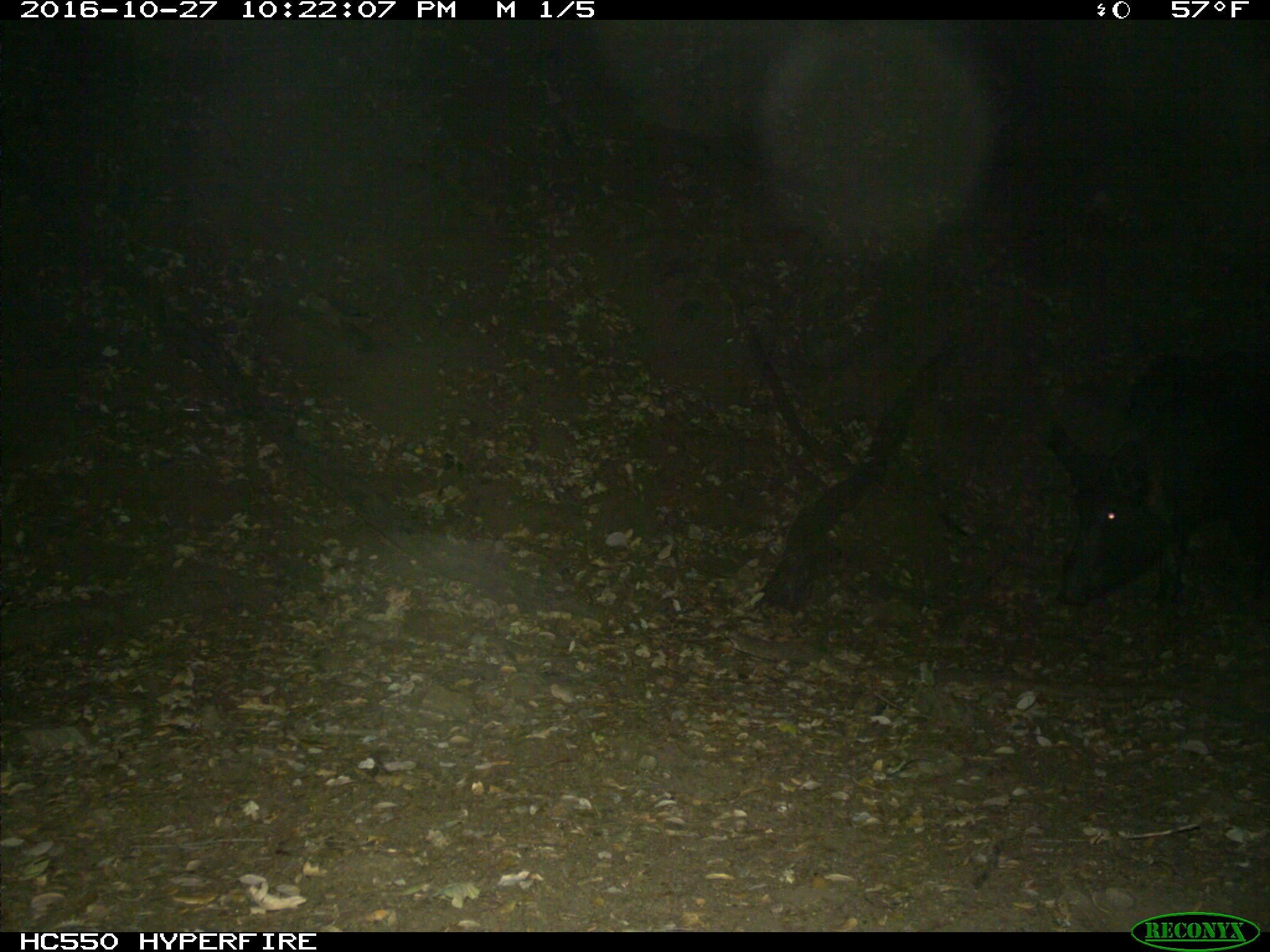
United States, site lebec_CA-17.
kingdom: Animalia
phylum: Chordata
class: Mammalia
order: Artiodactyla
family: Suidae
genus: Sus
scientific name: Sus scrofa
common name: wild boar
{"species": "Sus scrofa (wild boar)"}